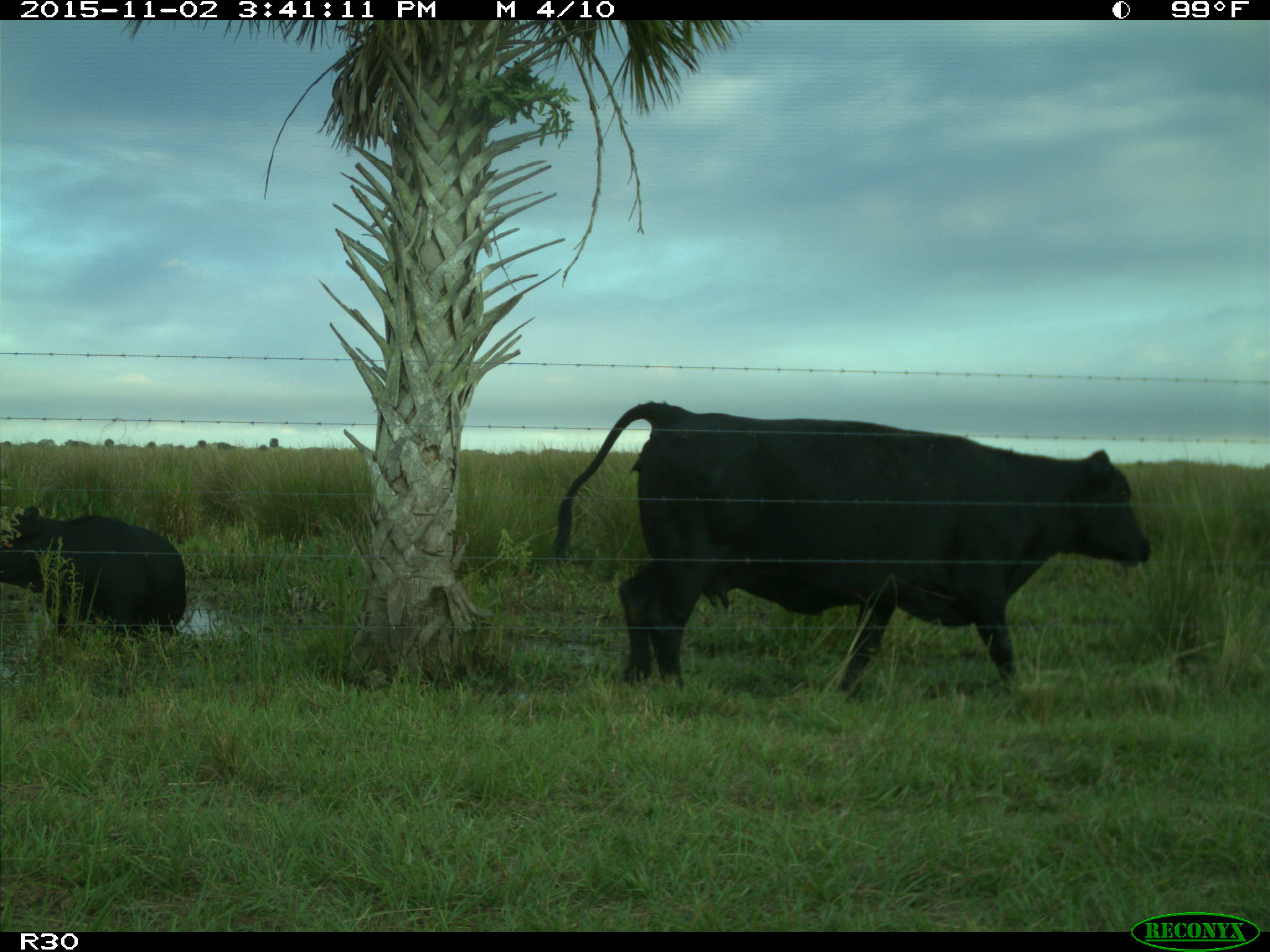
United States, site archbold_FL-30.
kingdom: Animalia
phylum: Chordata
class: Mammalia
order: Artiodactyla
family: Bovidae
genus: Bos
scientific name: Bos taurus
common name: domestic cow